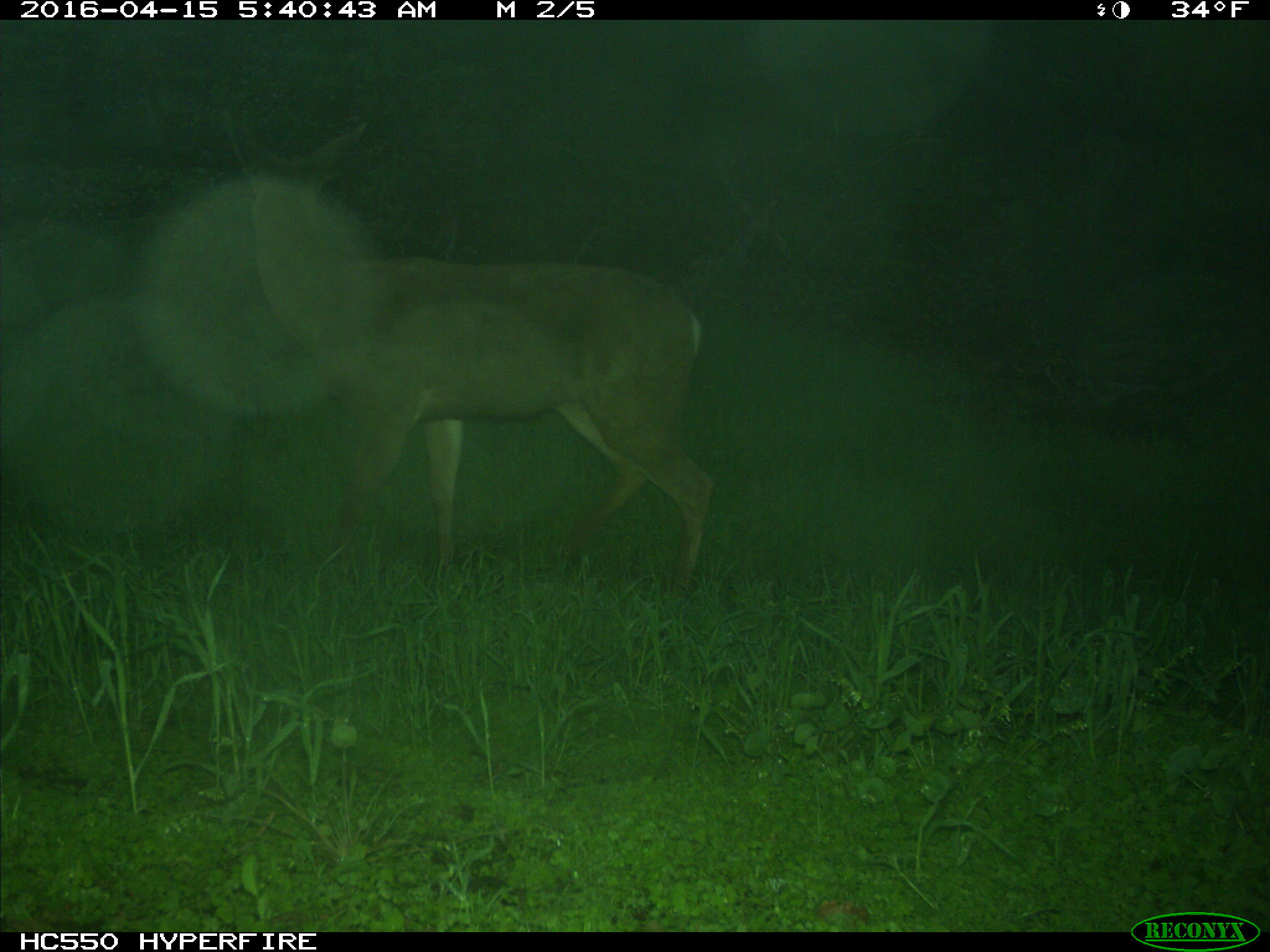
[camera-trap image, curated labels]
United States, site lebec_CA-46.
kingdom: Animalia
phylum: Chordata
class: Mammalia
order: Artiodactyla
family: Cervidae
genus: Odocoileus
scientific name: Odocoileus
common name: deer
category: unidentified deer